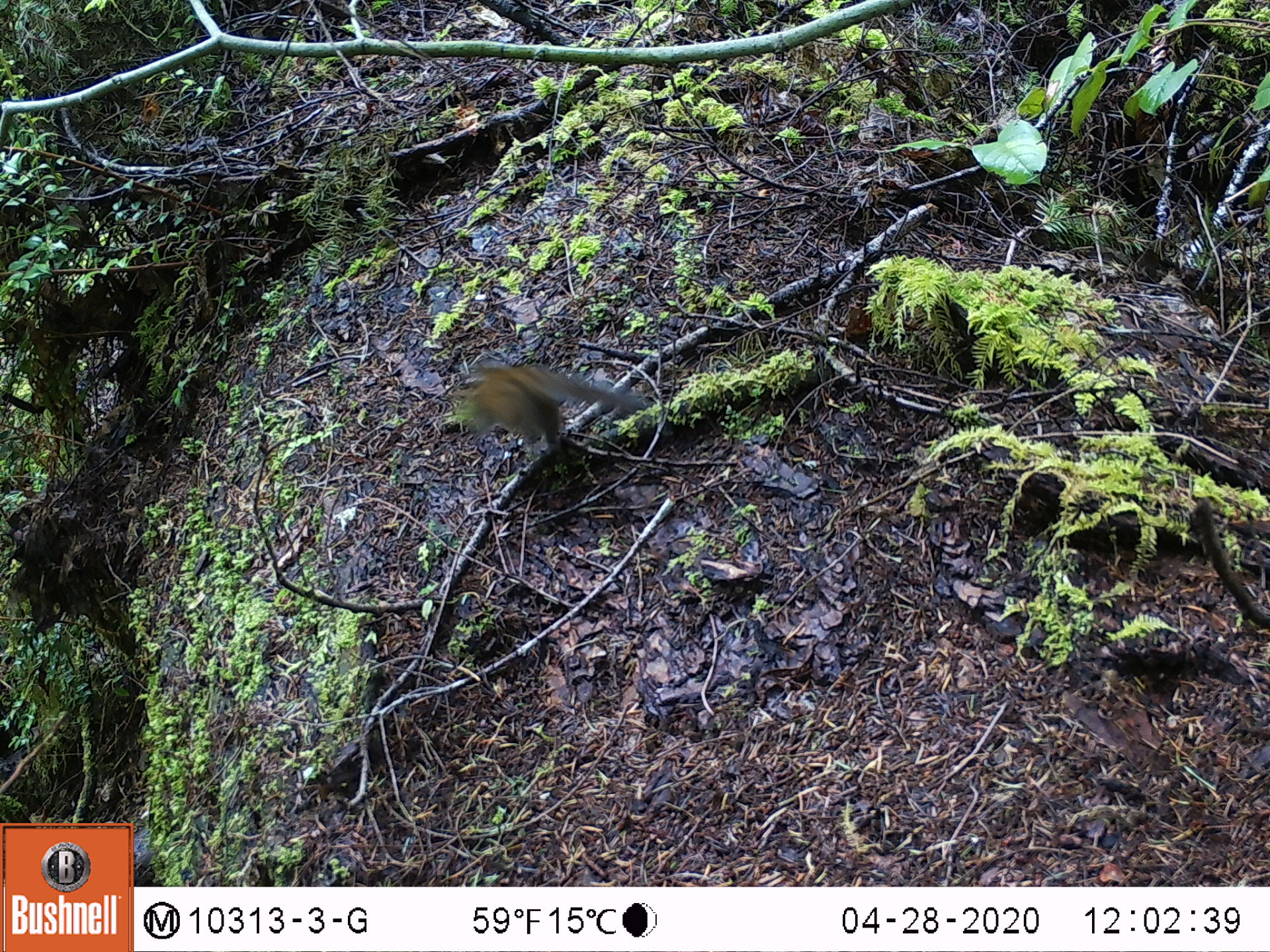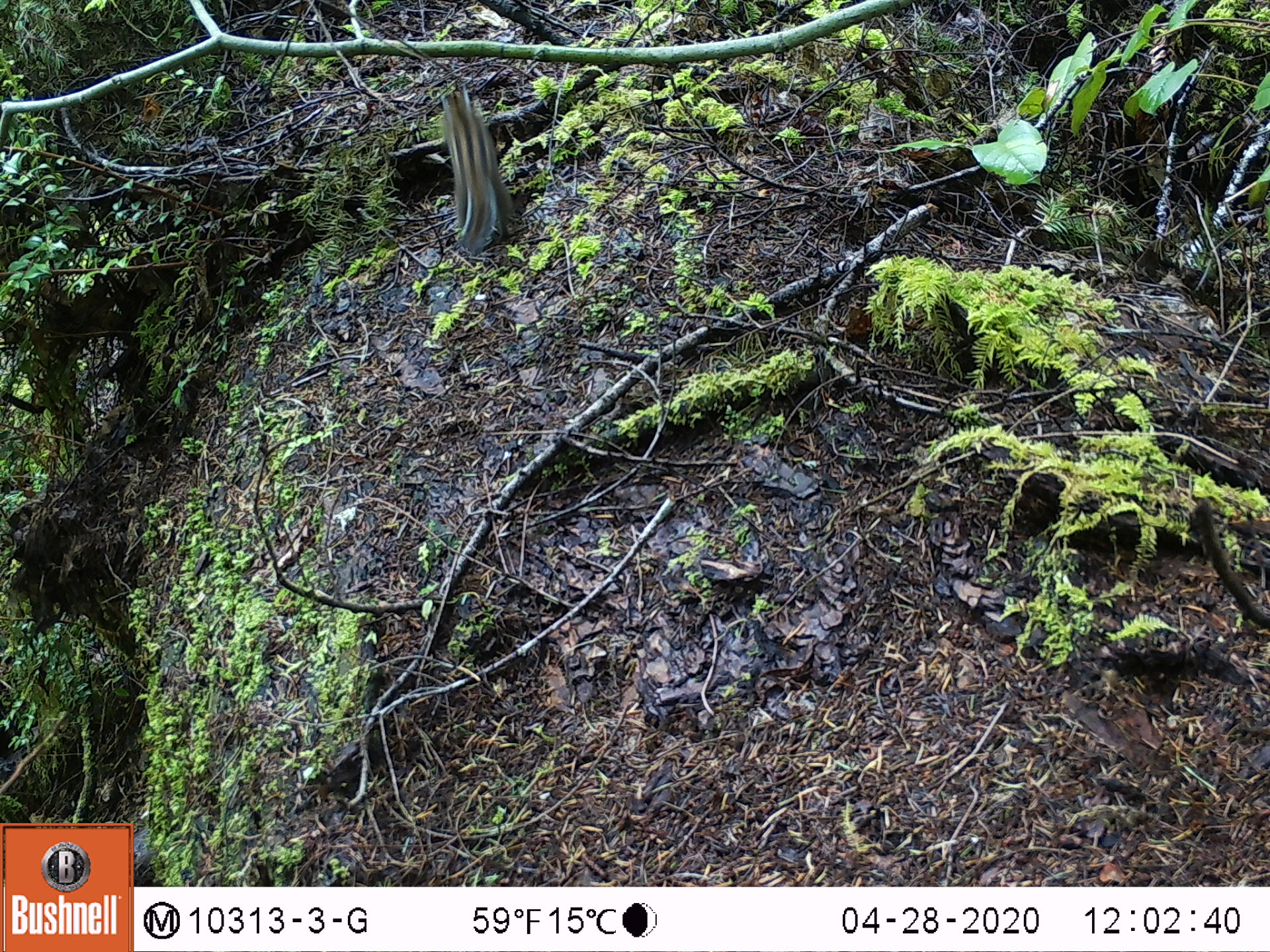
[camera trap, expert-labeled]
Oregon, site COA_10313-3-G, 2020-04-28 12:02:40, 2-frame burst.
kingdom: Animalia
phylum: Chordata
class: Mammalia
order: Rodentia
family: Sciuridae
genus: Neotamias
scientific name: Neotamias townsendii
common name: townsend's chipmunk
Townsend's chipmunk (Neotamias townsendii).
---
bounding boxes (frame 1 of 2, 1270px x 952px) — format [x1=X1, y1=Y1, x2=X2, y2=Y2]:
townsend's chipmunk: [x1=445, y1=352, x2=648, y2=452]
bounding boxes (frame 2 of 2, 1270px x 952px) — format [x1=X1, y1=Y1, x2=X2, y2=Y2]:
townsend's chipmunk: [x1=431, y1=83, x2=518, y2=255]